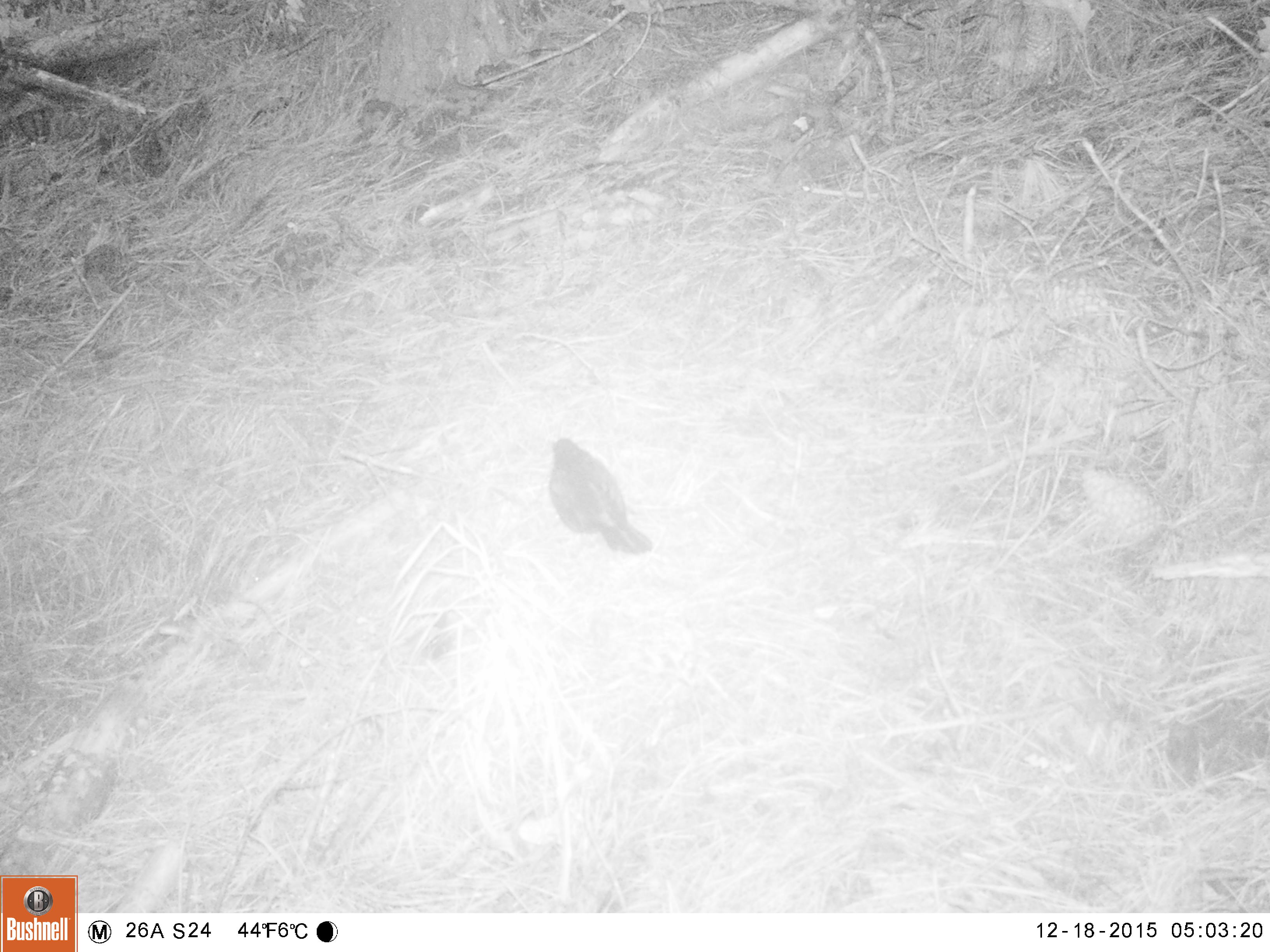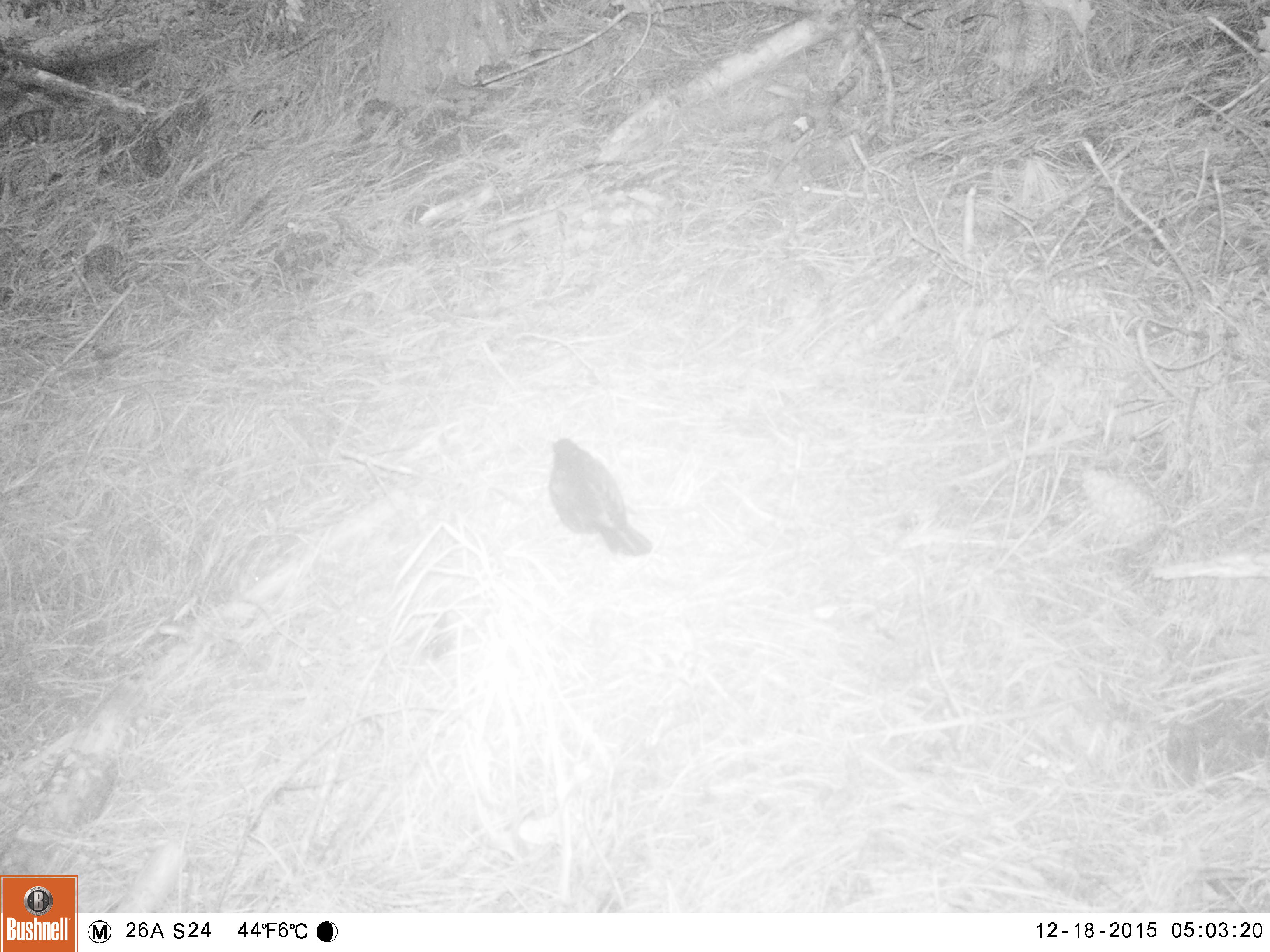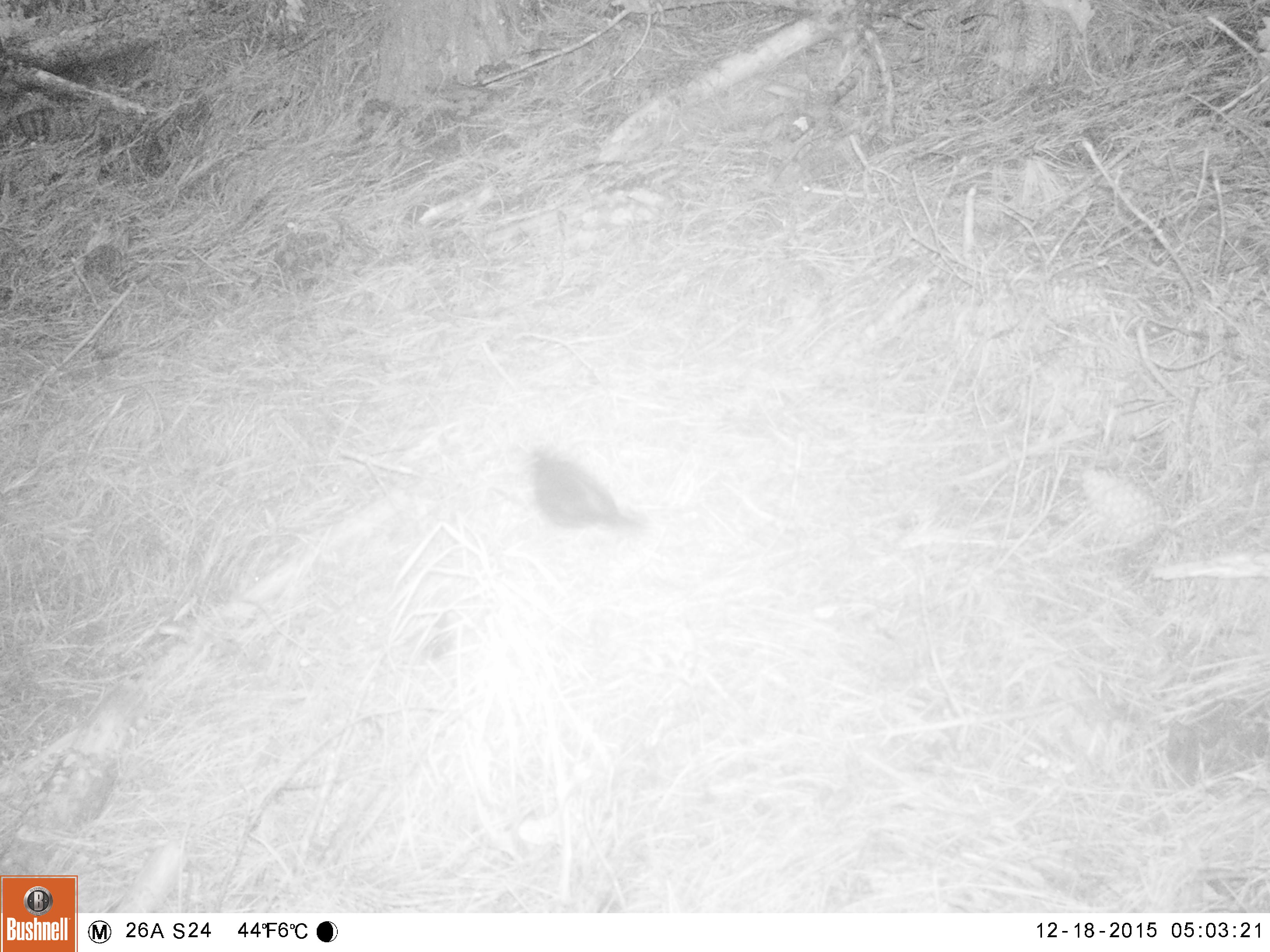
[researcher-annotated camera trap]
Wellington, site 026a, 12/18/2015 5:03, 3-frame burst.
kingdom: Animalia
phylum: Chordata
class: Aves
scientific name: Aves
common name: bird